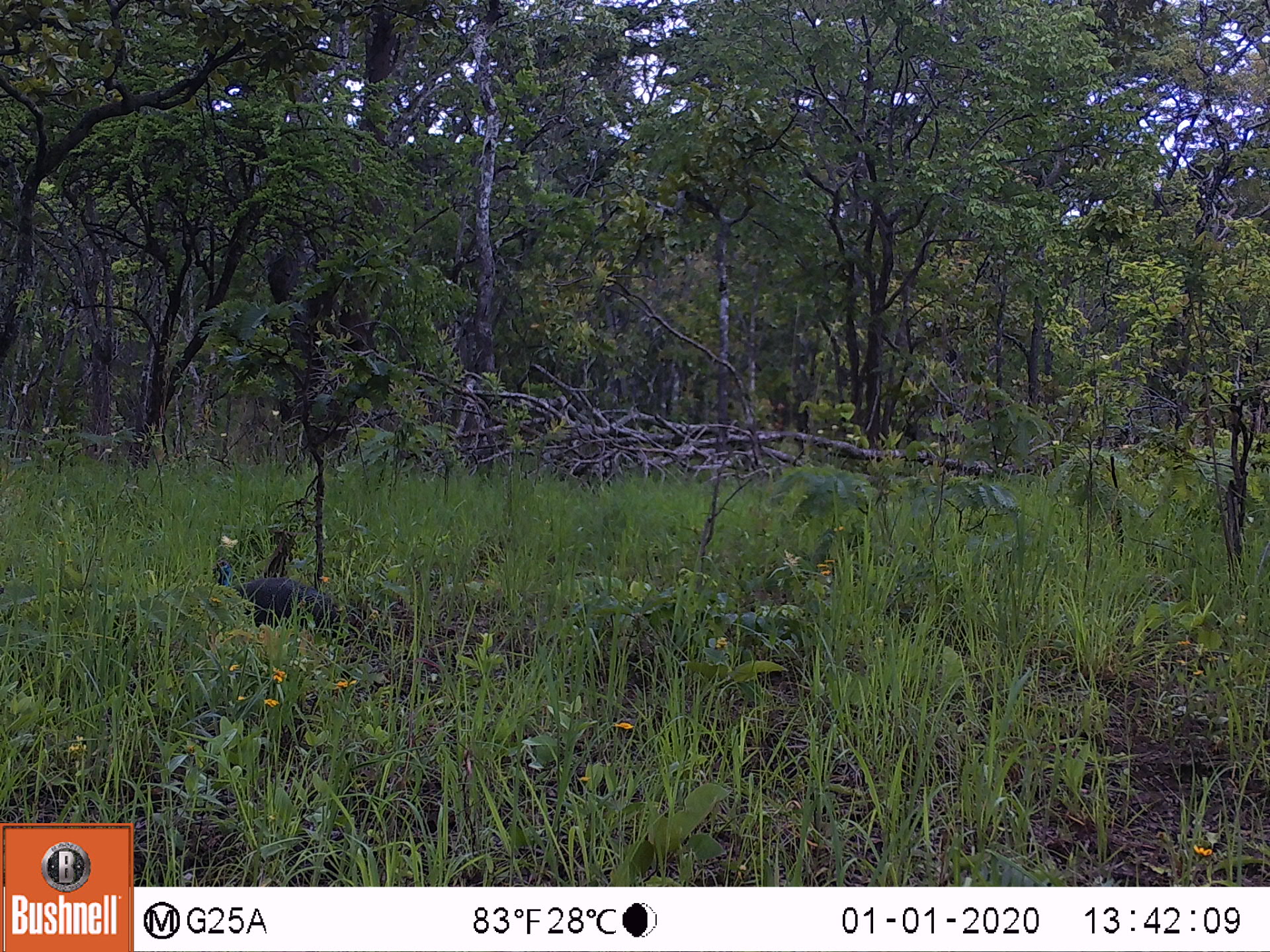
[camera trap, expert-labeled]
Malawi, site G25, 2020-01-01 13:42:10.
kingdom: Animalia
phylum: Chordata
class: Aves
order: Galliformes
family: Numididae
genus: Numida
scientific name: Numida meleagris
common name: helmeted guineafowl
Helmeted guineafowl (Numida meleagris), count 1.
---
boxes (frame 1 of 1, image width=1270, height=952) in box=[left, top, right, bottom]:
helmeted guineafowl: box=[210, 558, 329, 629]